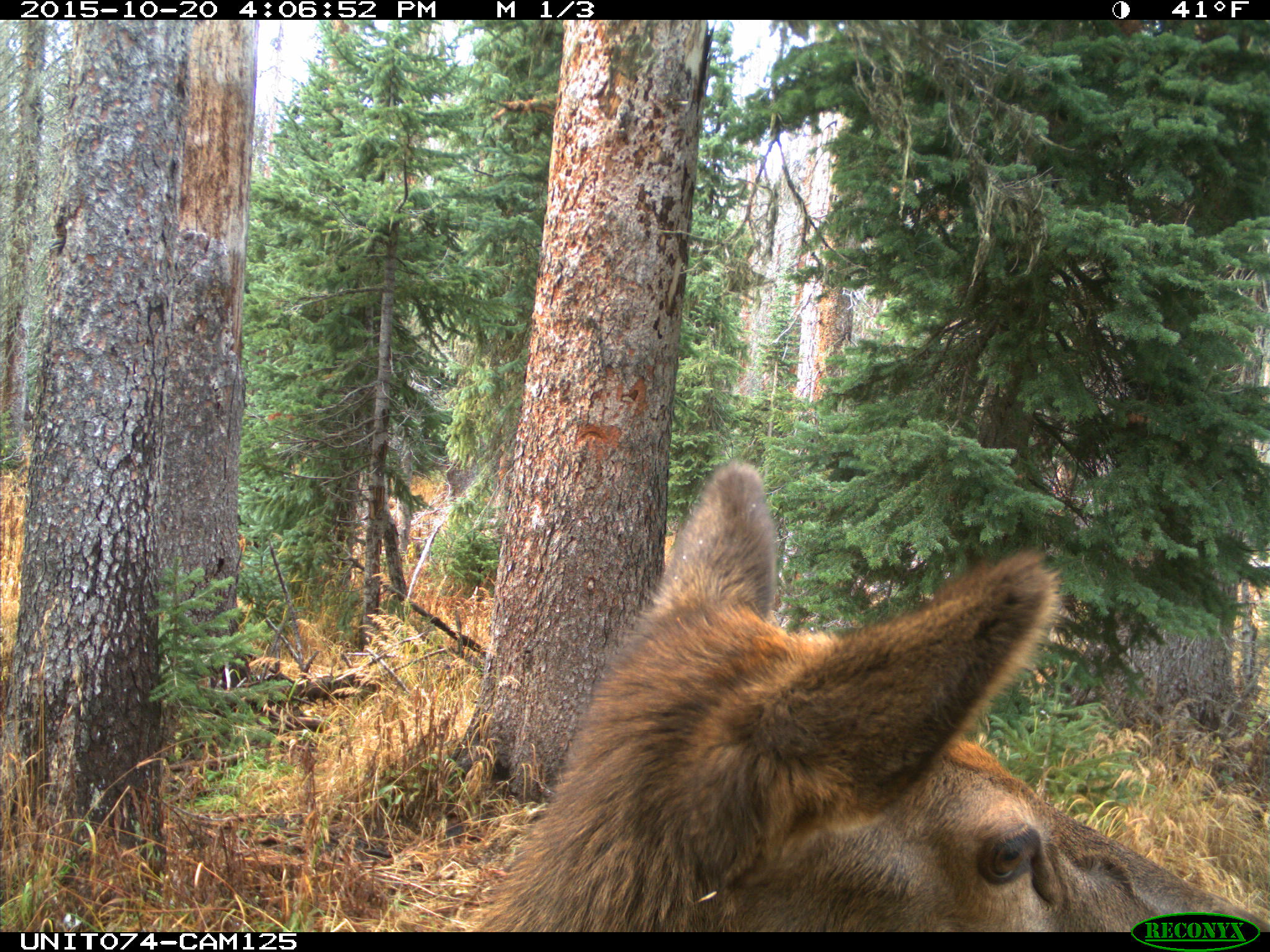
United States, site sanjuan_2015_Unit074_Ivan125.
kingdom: Animalia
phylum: Chordata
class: Mammalia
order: Artiodactyla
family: Cervidae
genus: Cervus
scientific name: Cervus elaphus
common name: red deer